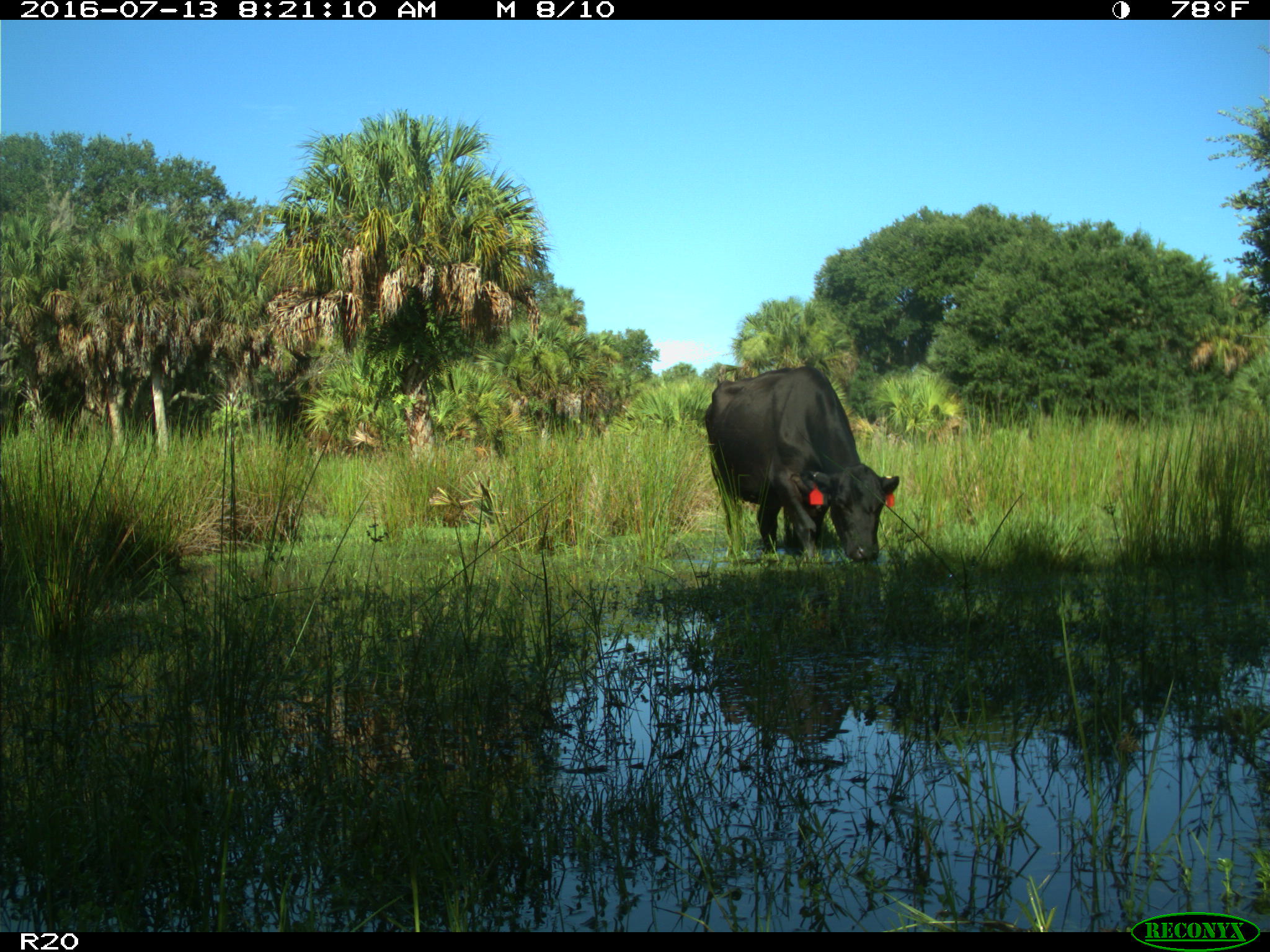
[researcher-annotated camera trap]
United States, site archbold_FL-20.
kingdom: Animalia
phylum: Chordata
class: Mammalia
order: Artiodactyla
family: Bovidae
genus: Bos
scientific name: Bos taurus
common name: domestic cow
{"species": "Bos taurus (domestic cow)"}